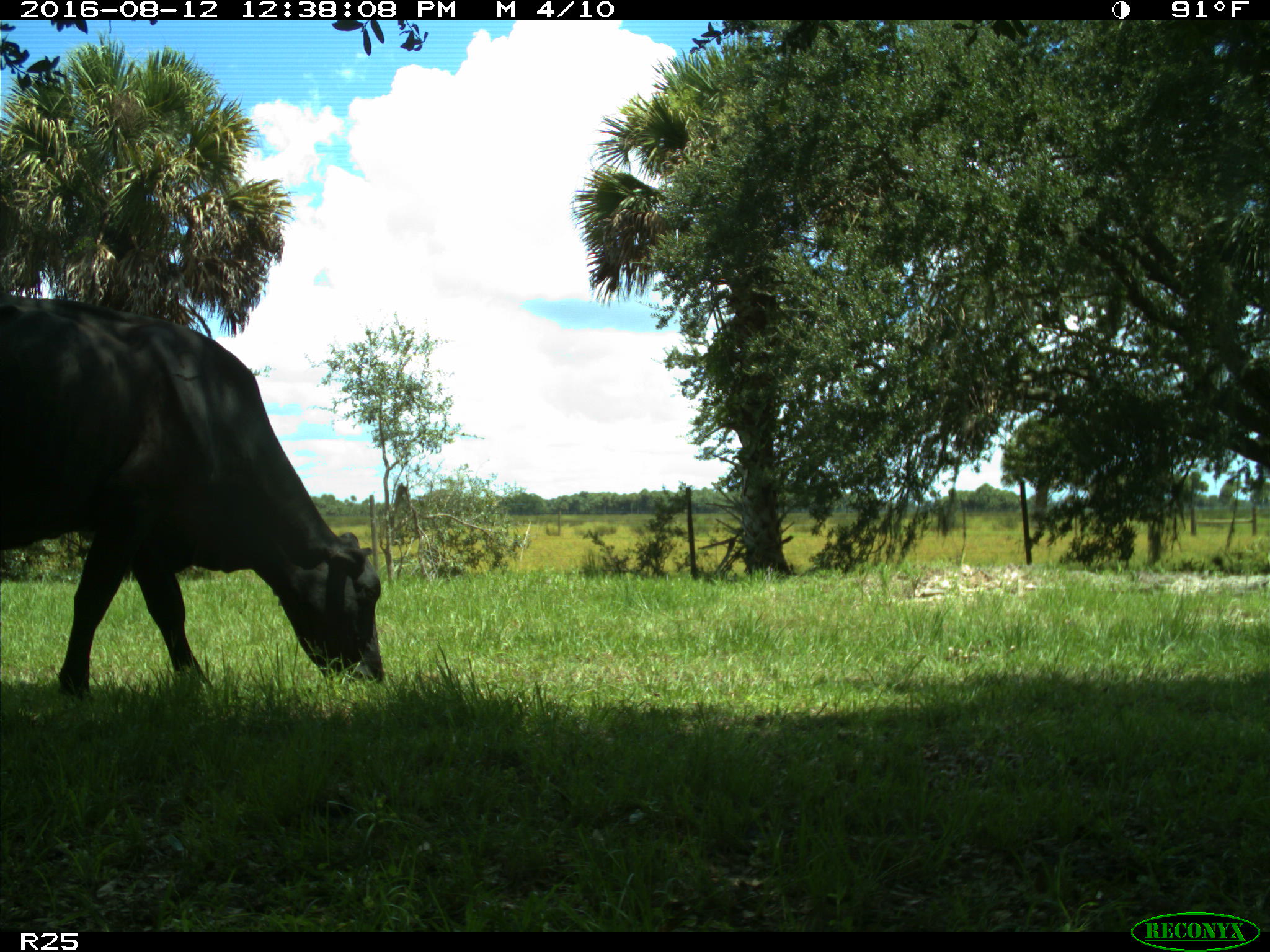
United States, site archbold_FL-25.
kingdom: Animalia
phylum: Chordata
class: Mammalia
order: Artiodactyla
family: Bovidae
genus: Bos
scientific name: Bos taurus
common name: domestic cow